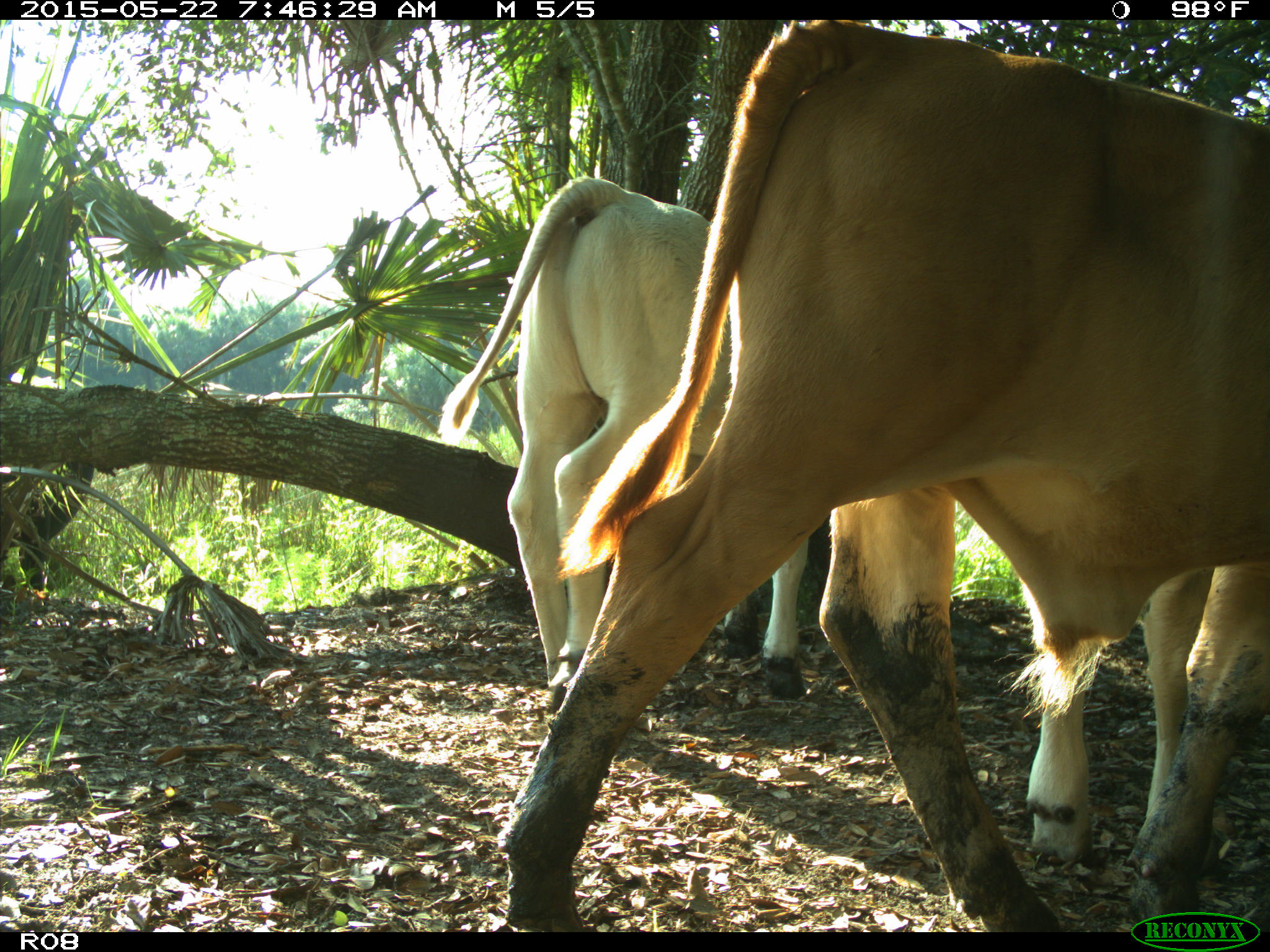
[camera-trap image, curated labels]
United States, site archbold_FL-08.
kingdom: Animalia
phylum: Chordata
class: Mammalia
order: Artiodactyla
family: Bovidae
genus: Bos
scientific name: Bos taurus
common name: domestic cow